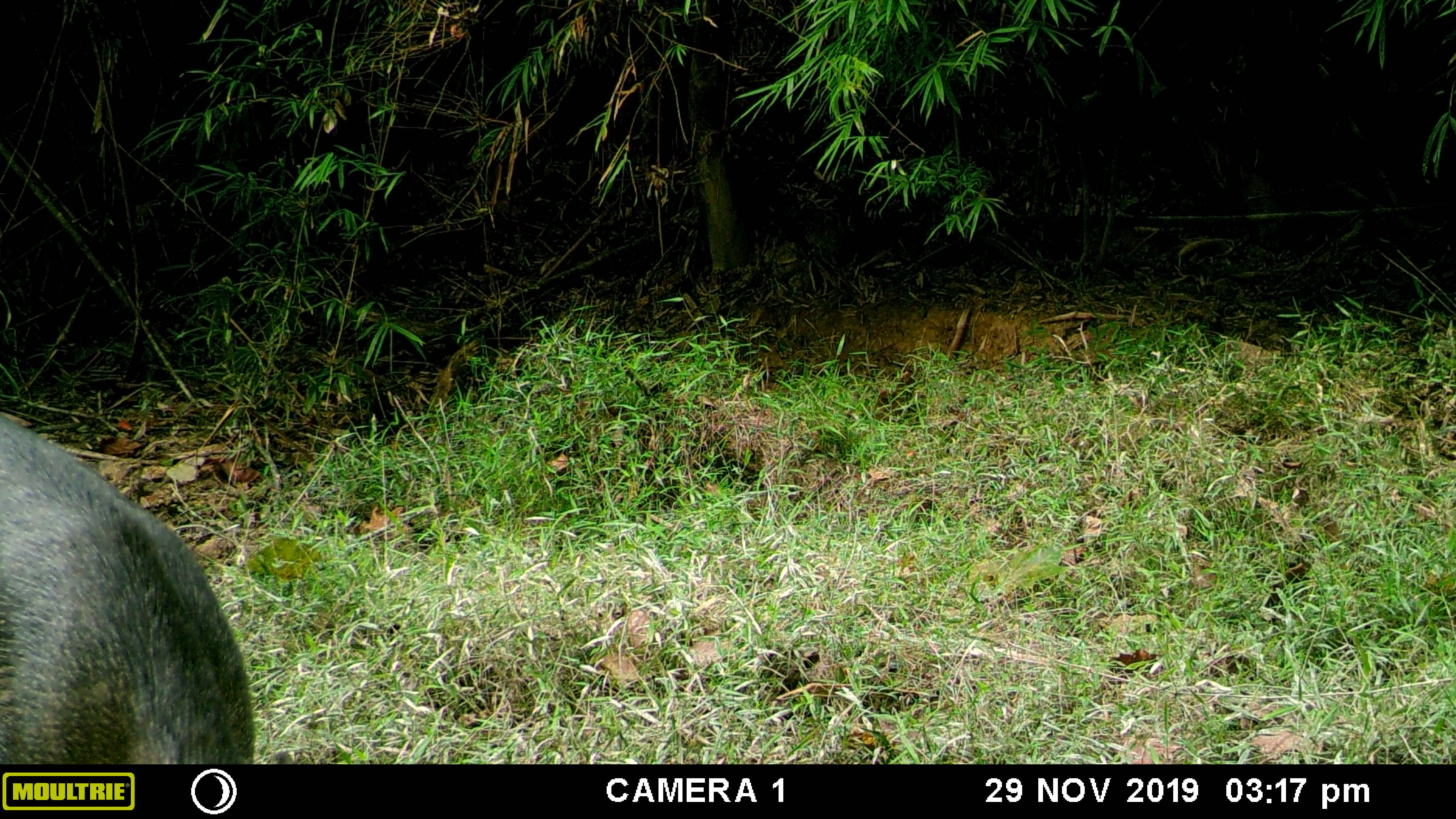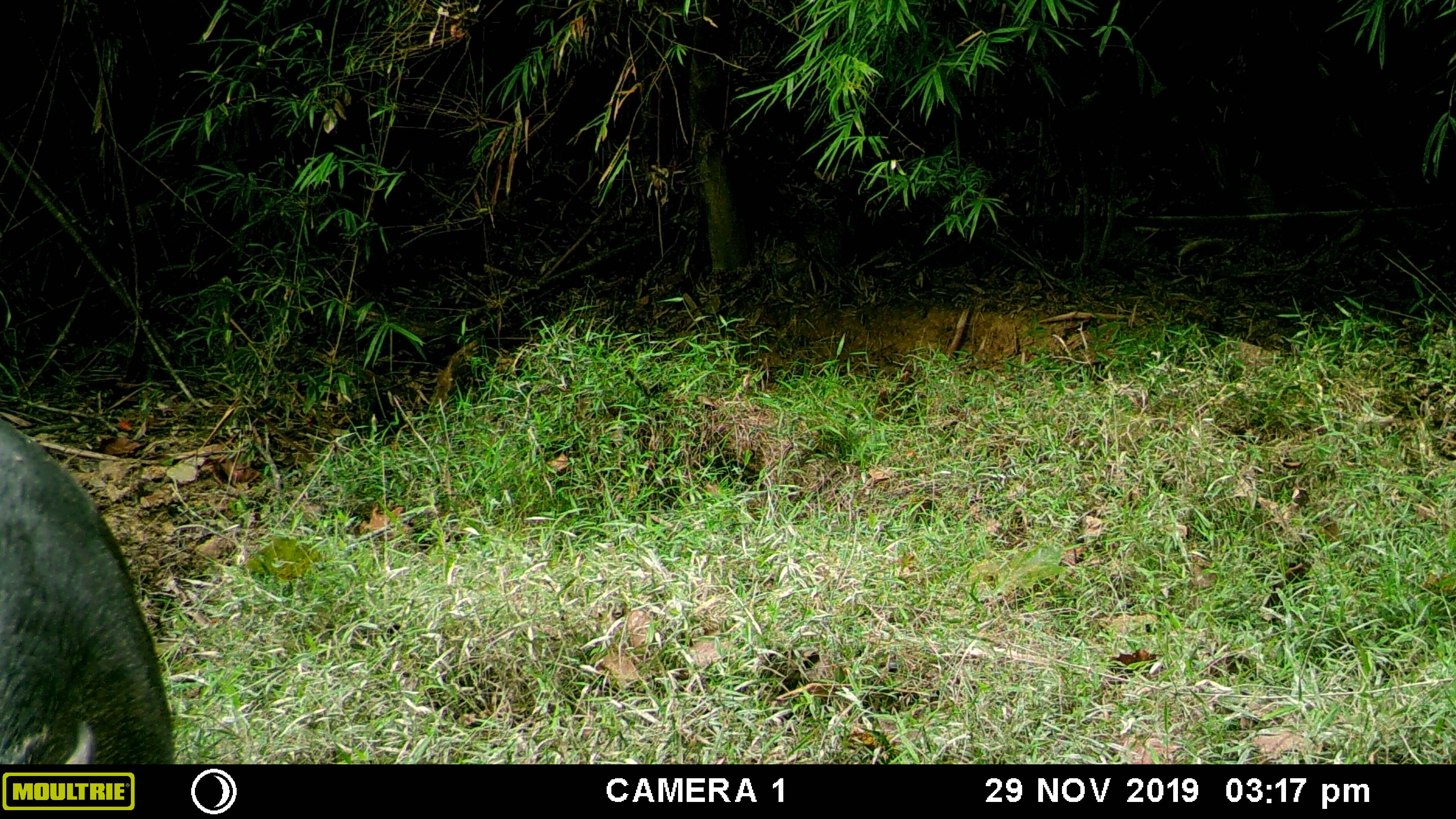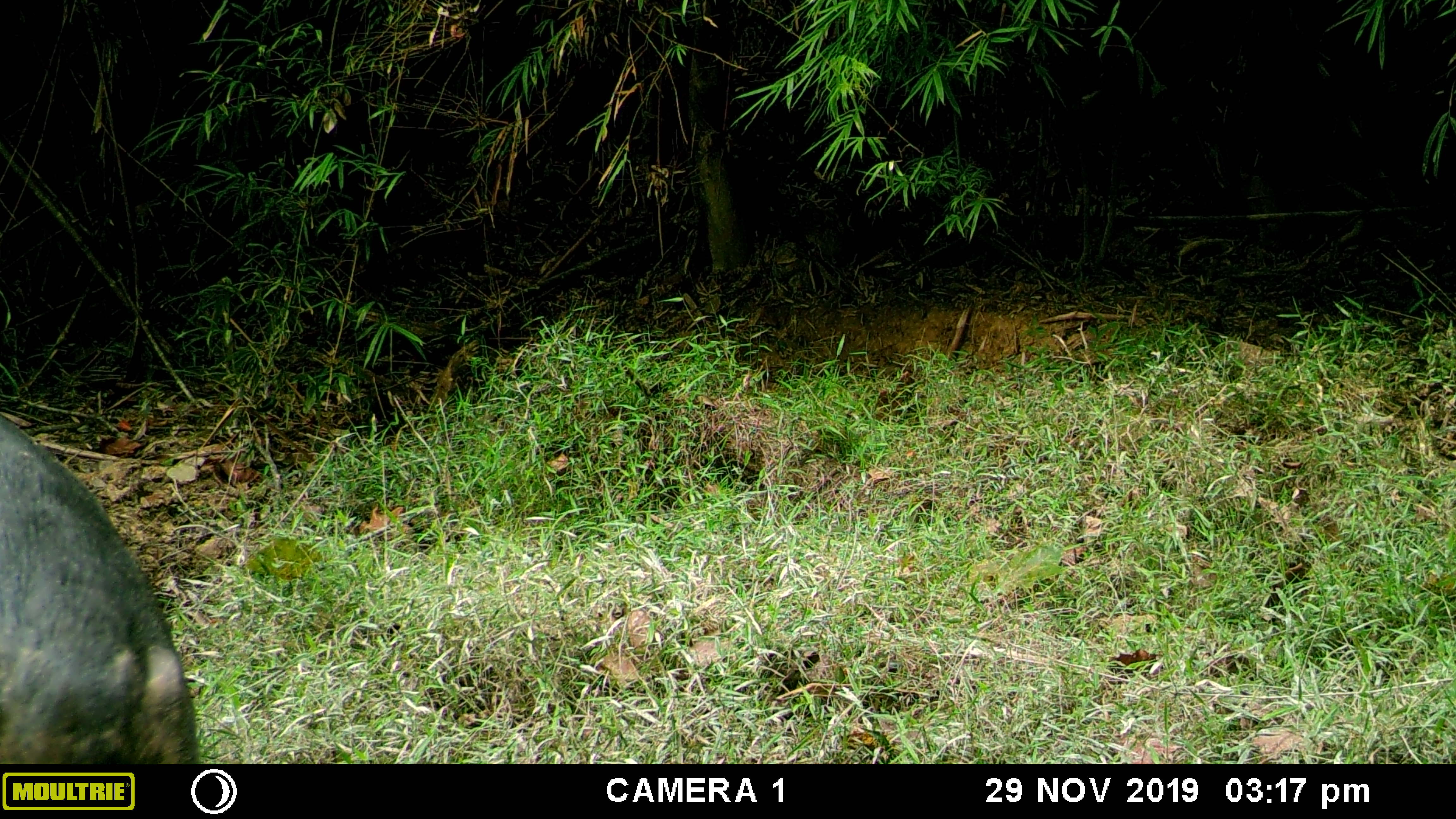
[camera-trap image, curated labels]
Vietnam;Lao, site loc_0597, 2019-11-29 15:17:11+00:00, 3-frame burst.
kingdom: Animalia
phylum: Chordata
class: Mammalia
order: Artiodactyla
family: Suidae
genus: Sus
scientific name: Sus scrofa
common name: eurasian wild pig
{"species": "eurasian wild pig (Sus scrofa)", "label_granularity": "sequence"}